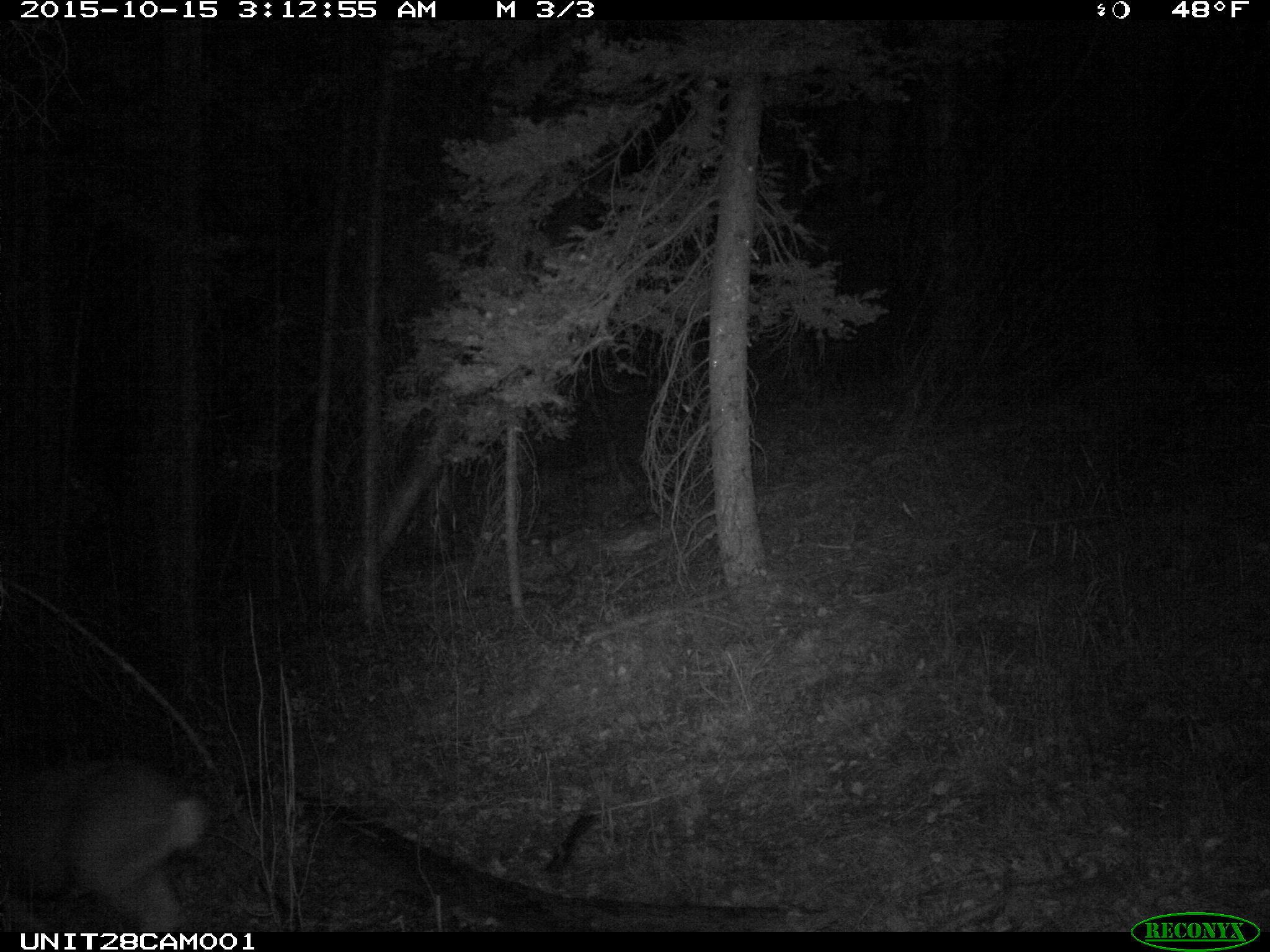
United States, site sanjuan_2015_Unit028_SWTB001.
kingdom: Animalia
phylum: Chordata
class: Mammalia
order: Artiodactyla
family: Cervidae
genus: Odocoileus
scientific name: Odocoileus hemionus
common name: mule deer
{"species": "Odocoileus hemionus (mule deer)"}